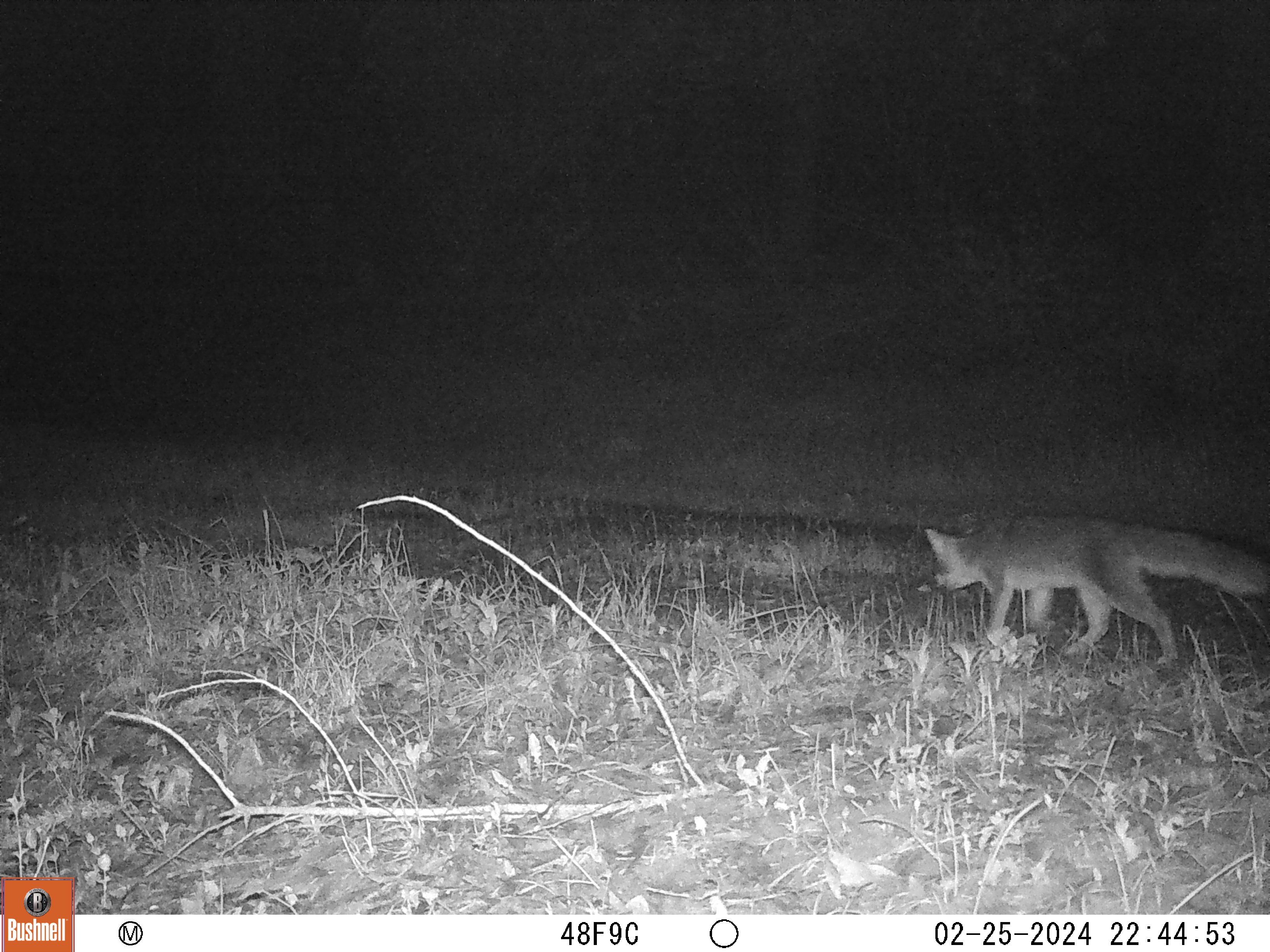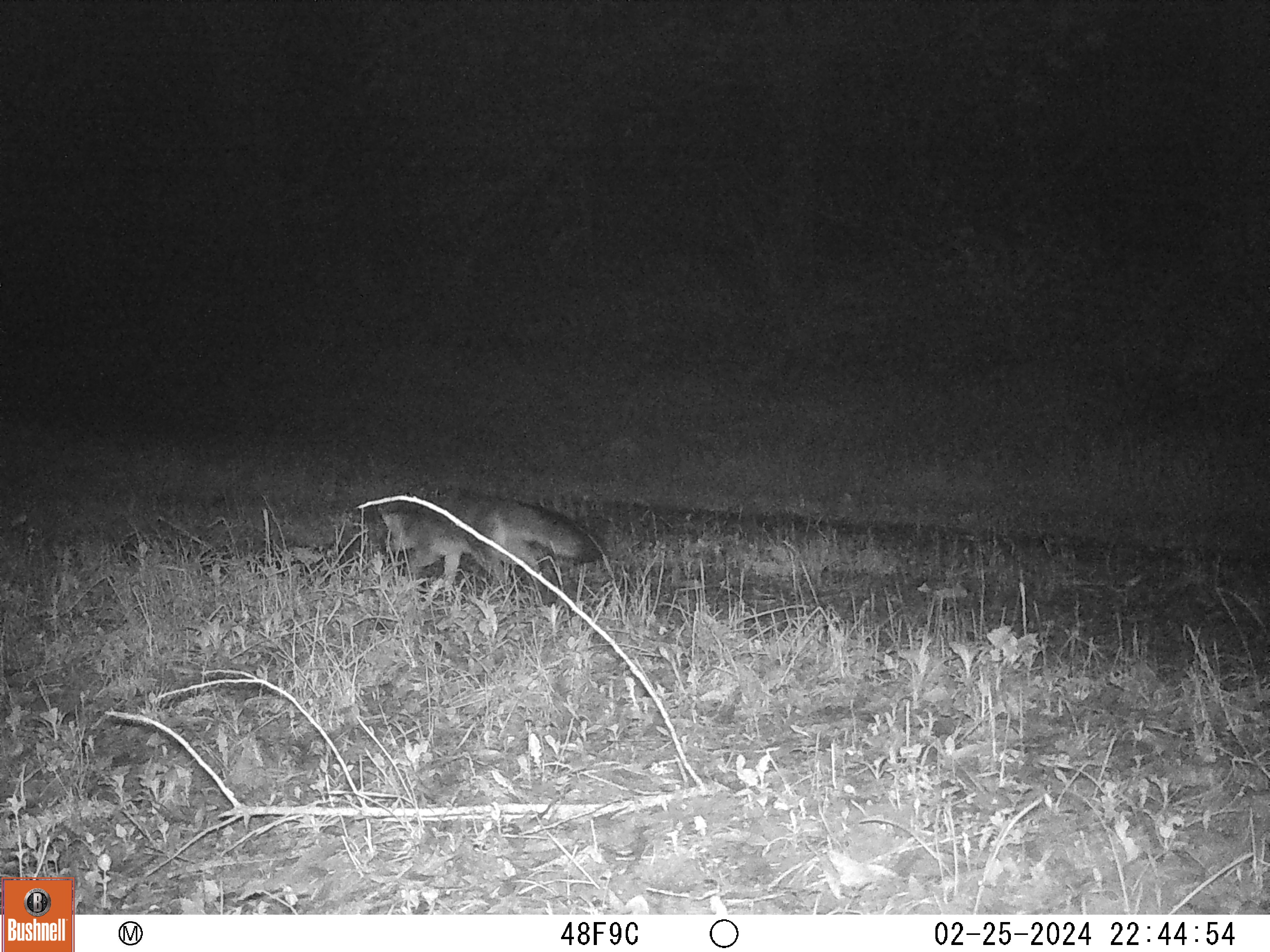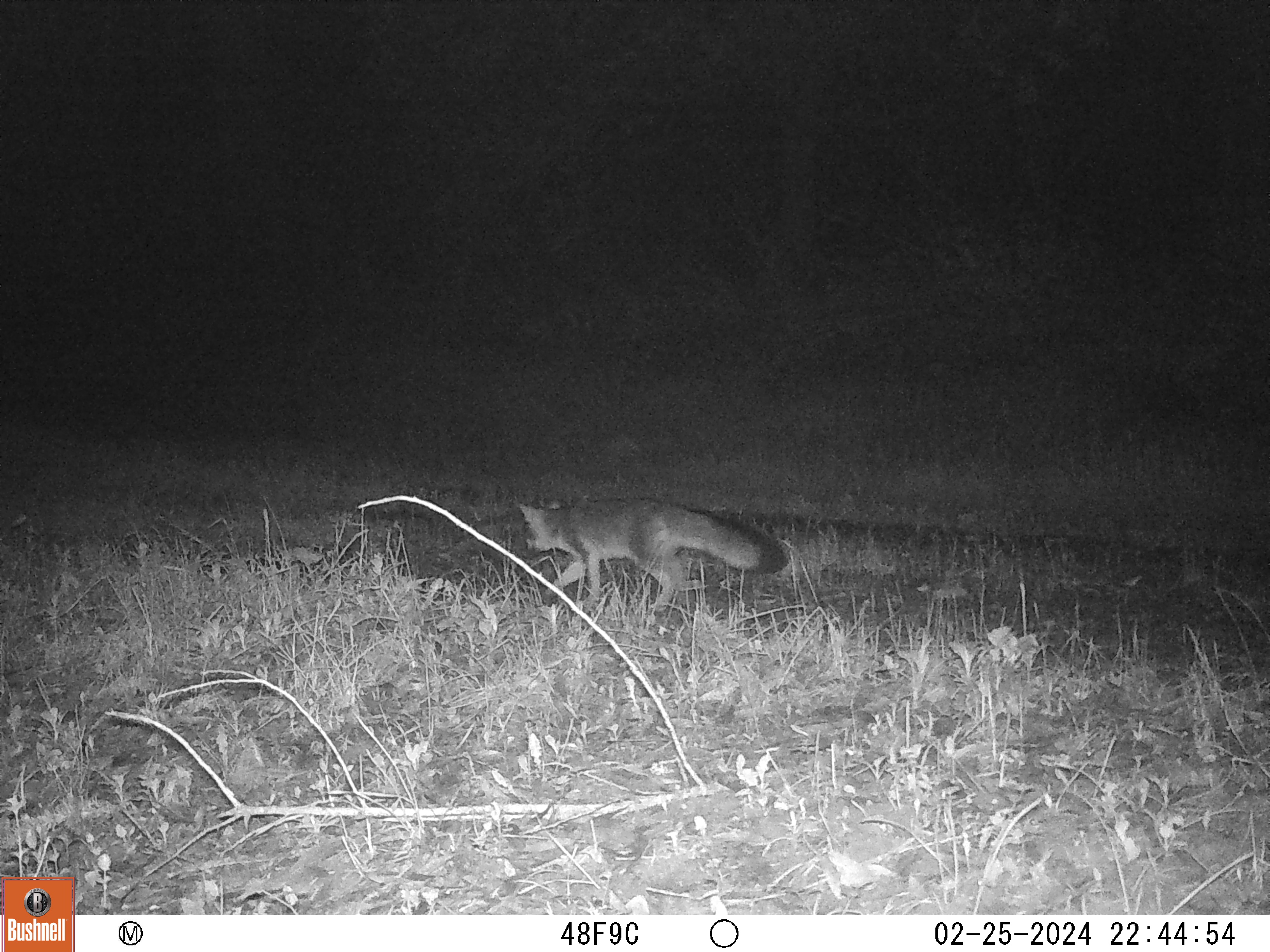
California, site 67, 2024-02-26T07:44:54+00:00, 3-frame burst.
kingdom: Animalia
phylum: Chordata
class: Mammalia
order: Carnivora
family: Canidae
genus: Urocyon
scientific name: Urocyon cinereoargenteus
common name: gray fox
Gray fox (Urocyon cinereoargenteus).